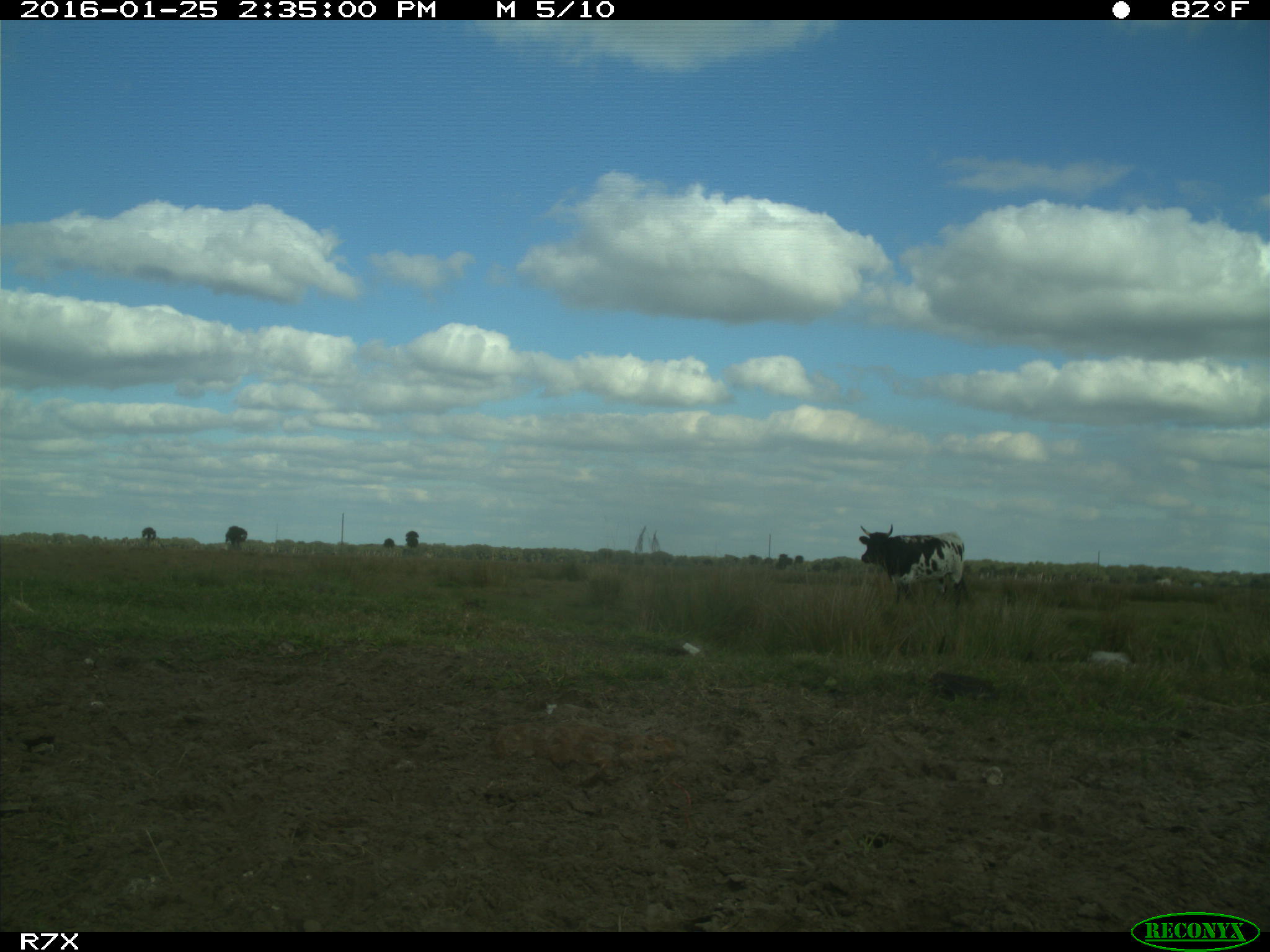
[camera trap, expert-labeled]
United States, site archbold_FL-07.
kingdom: Animalia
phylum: Chordata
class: Mammalia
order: Artiodactyla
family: Bovidae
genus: Bos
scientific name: Bos taurus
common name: domestic cow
Bos taurus (domestic cow).